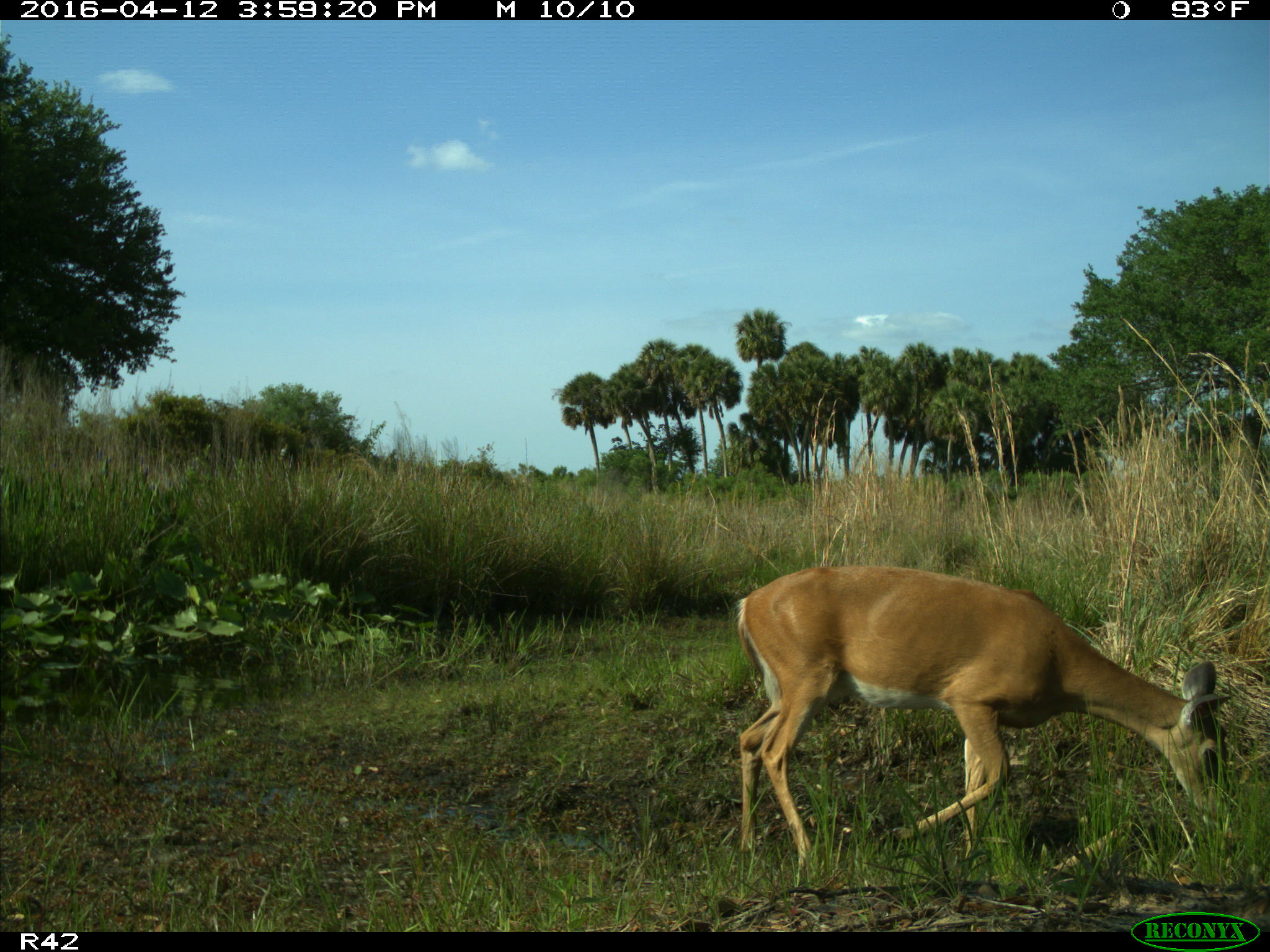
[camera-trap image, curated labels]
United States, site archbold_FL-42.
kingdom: Animalia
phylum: Chordata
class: Mammalia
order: Artiodactyla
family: Cervidae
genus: Odocoileus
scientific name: Odocoileus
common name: deer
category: unidentified deer